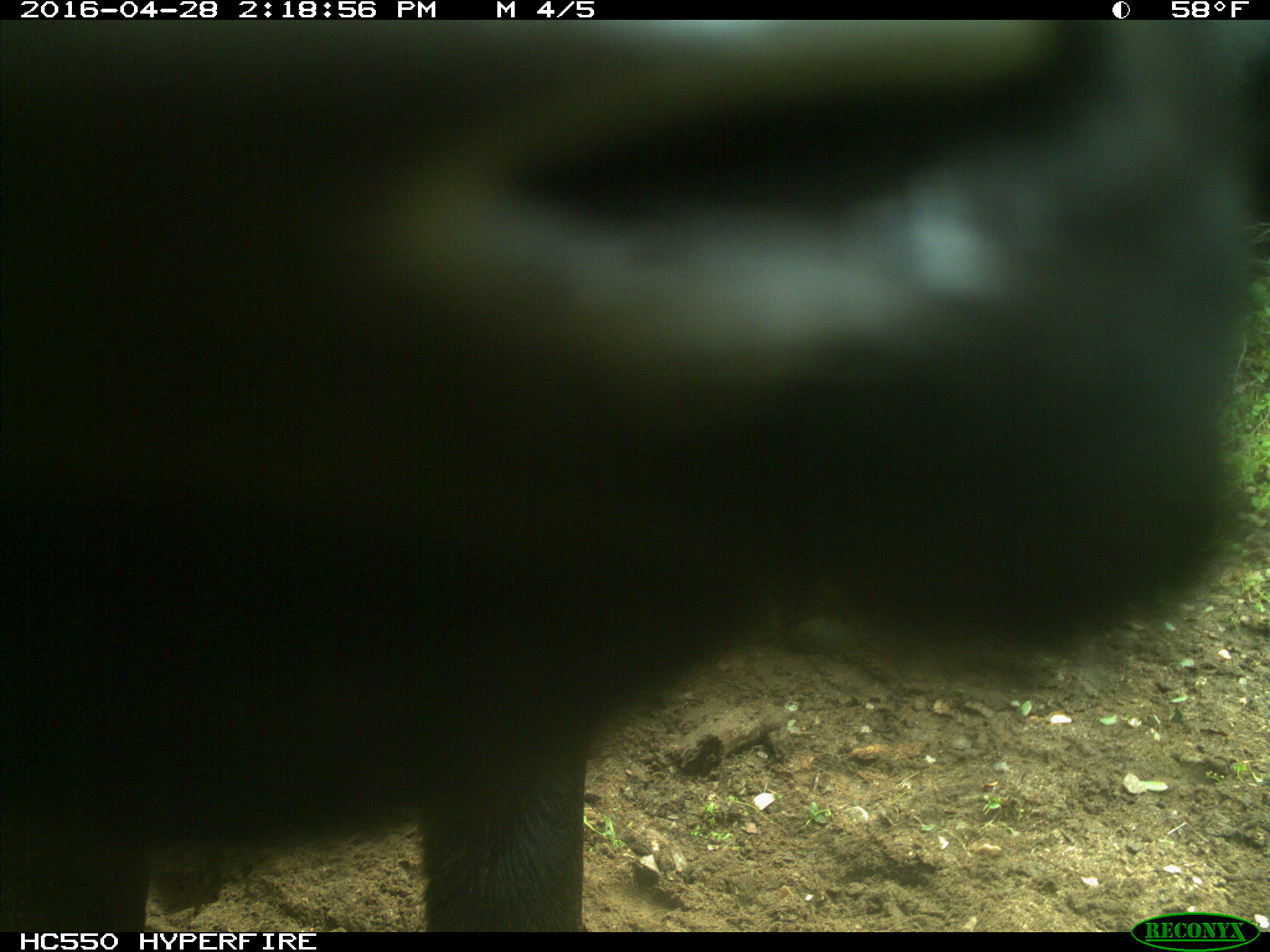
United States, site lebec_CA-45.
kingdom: Animalia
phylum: Chordata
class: Mammalia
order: Artiodactyla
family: Bovidae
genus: Bos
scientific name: Bos taurus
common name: domestic cow